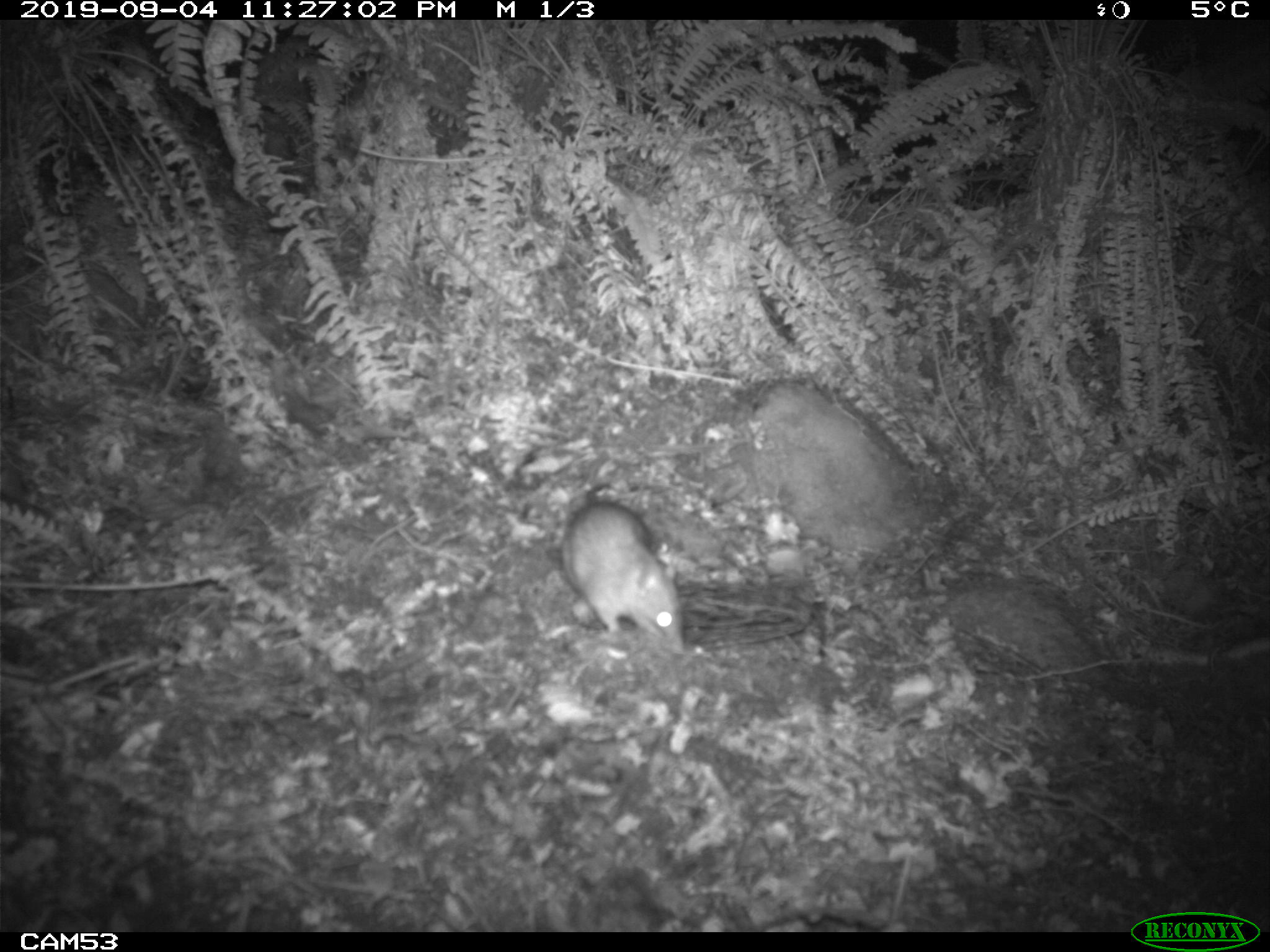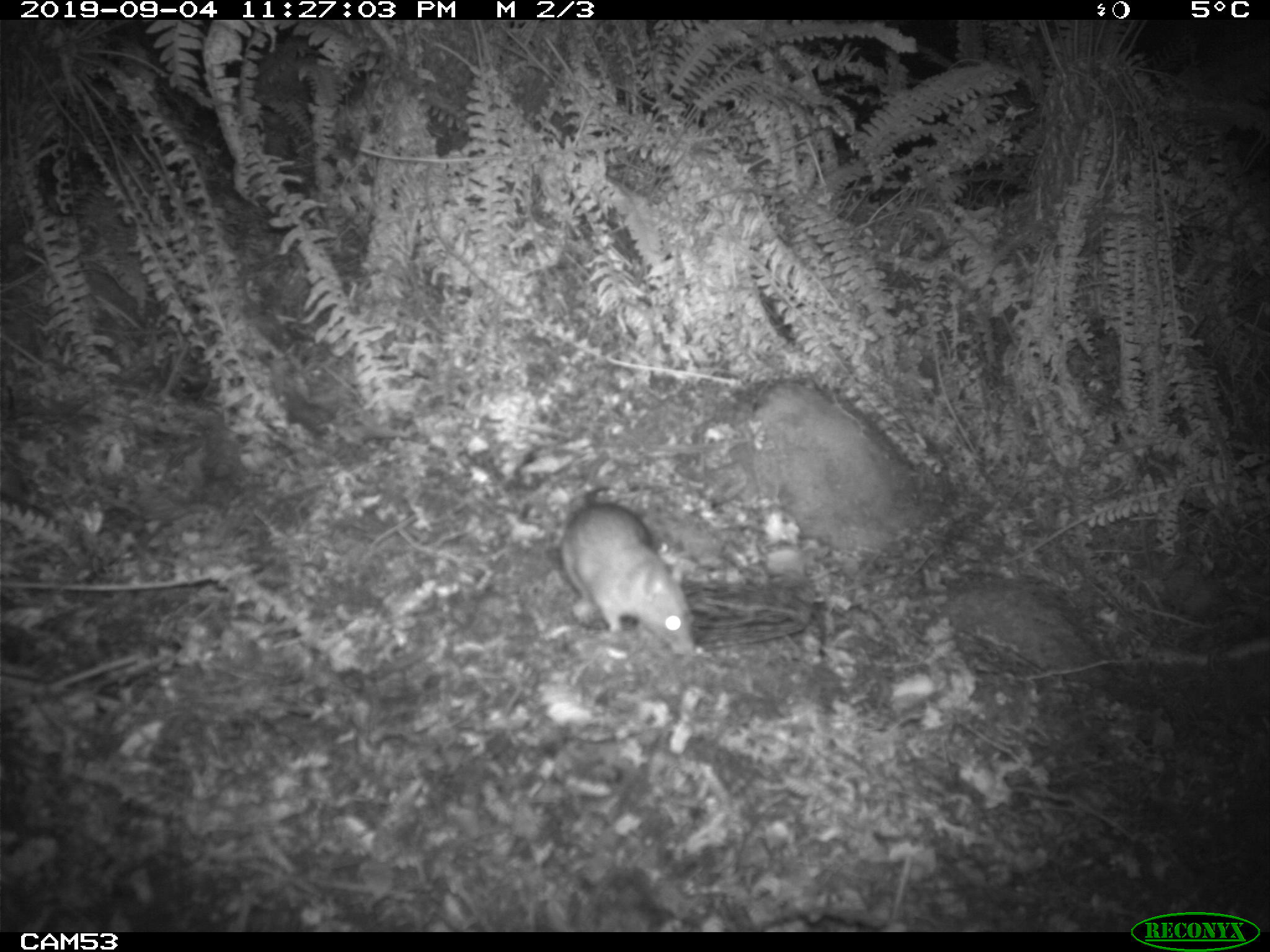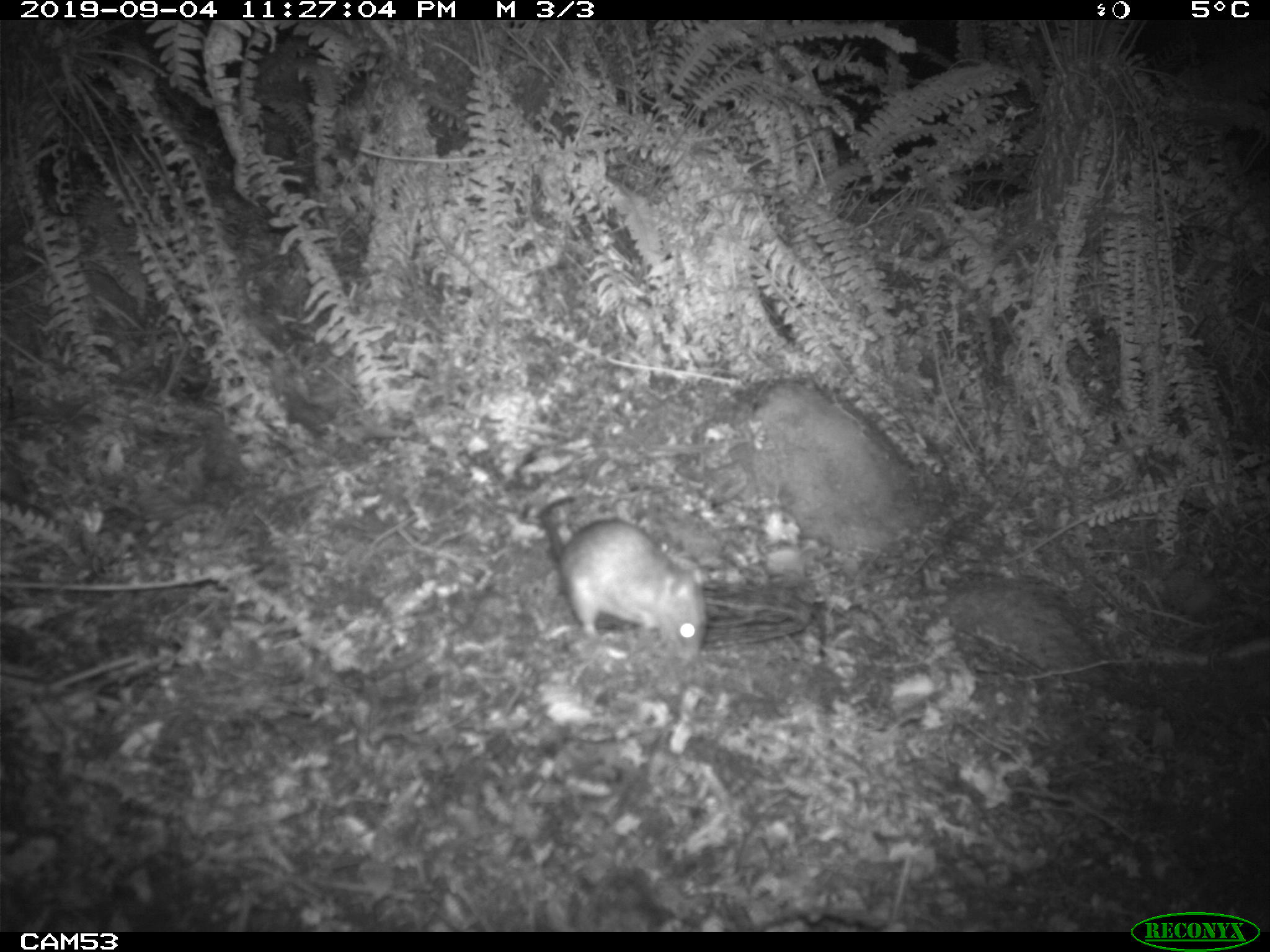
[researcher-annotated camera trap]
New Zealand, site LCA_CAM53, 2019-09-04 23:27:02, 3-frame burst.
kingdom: Animalia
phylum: Chordata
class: Mammalia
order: Rodentia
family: Muridae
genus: Rattus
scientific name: Rattus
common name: rat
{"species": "rat (Rattus)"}